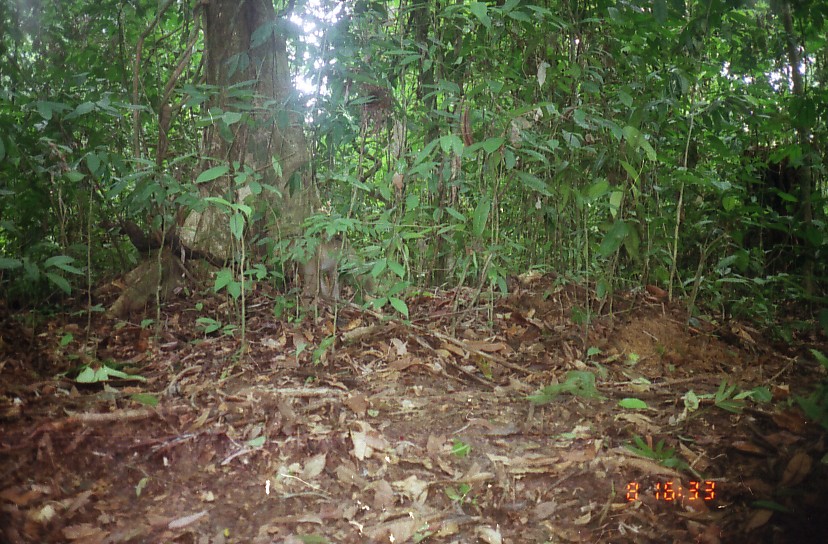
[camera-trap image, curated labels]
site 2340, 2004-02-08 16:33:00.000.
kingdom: Animalia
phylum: Chordata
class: Mammalia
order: Primates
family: Cercopithecidae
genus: Macaca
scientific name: Macaca nemestrina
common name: southern pig-tailed macaque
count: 1